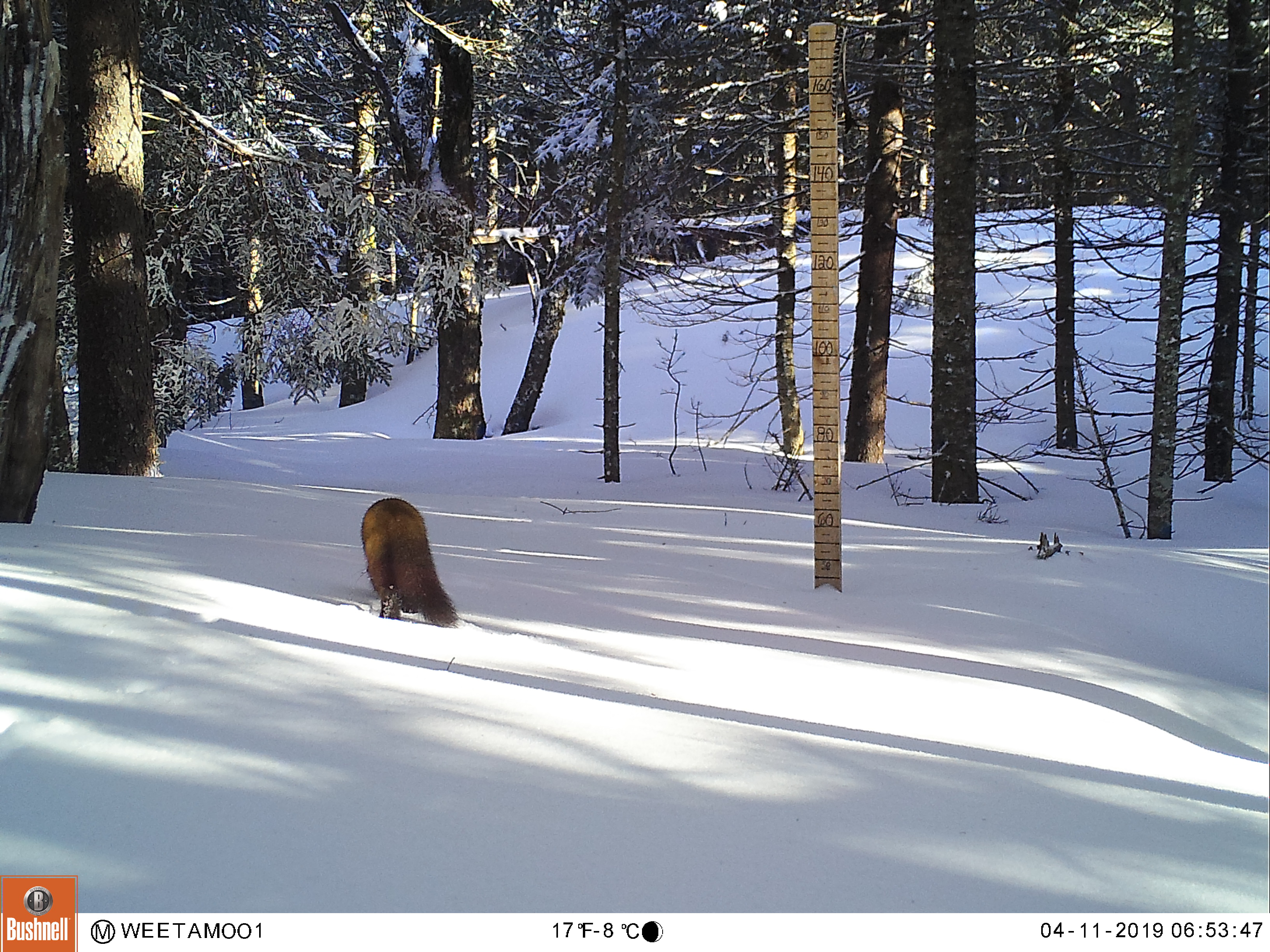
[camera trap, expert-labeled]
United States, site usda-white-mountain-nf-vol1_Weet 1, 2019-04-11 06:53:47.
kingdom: Animalia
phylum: Chordata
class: Mammalia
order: Carnivora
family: Canidae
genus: Vulpes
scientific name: Vulpes vulpes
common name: red fox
Red fox (Vulpes vulpes).